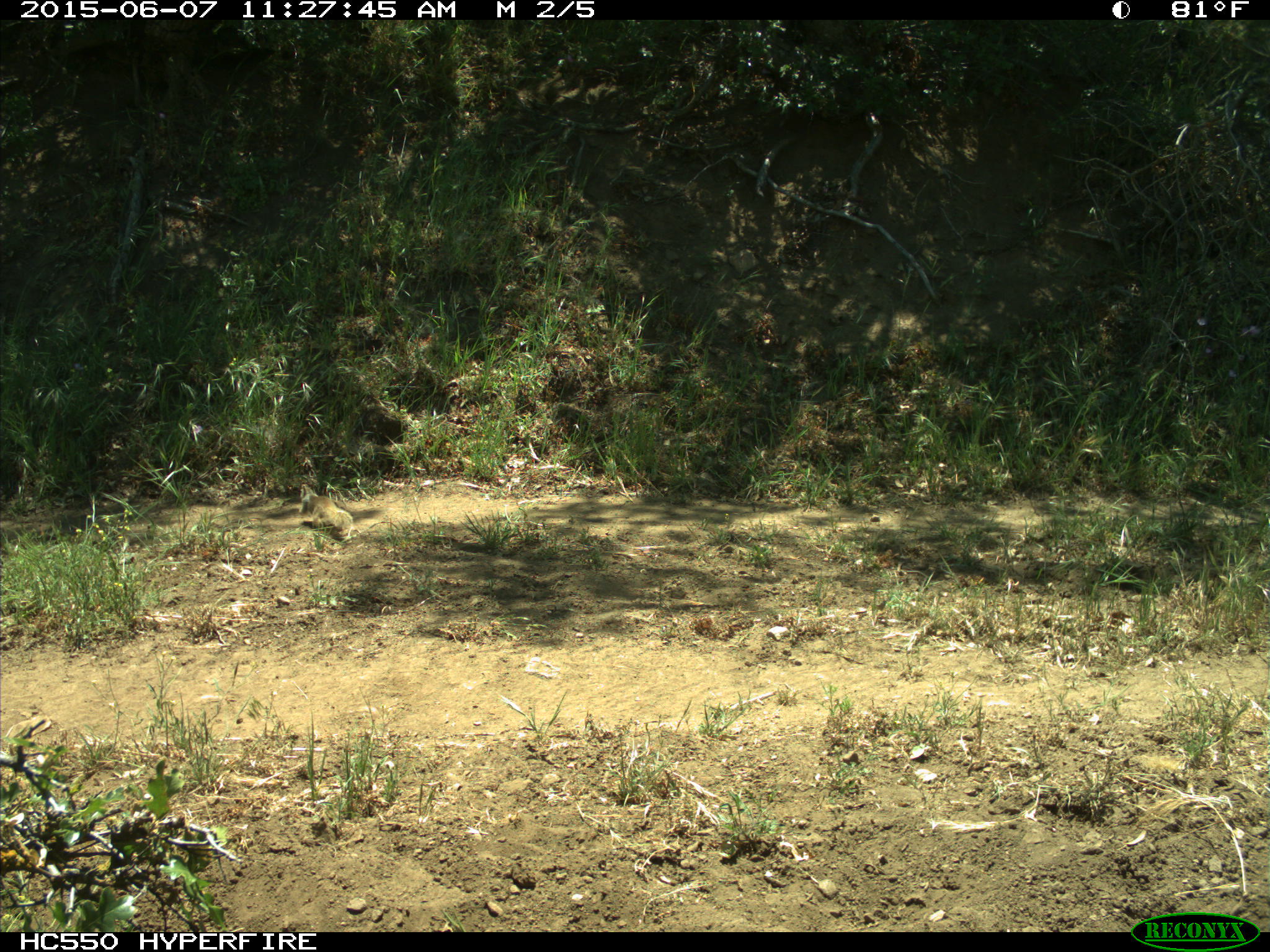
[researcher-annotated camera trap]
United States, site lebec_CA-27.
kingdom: Animalia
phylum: Chordata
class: Mammalia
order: Rodentia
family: Sciuridae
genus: Otospermophilus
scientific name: Otospermophilus beecheyi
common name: california ground squirrel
Otospermophilus beecheyi (california ground squirrel).